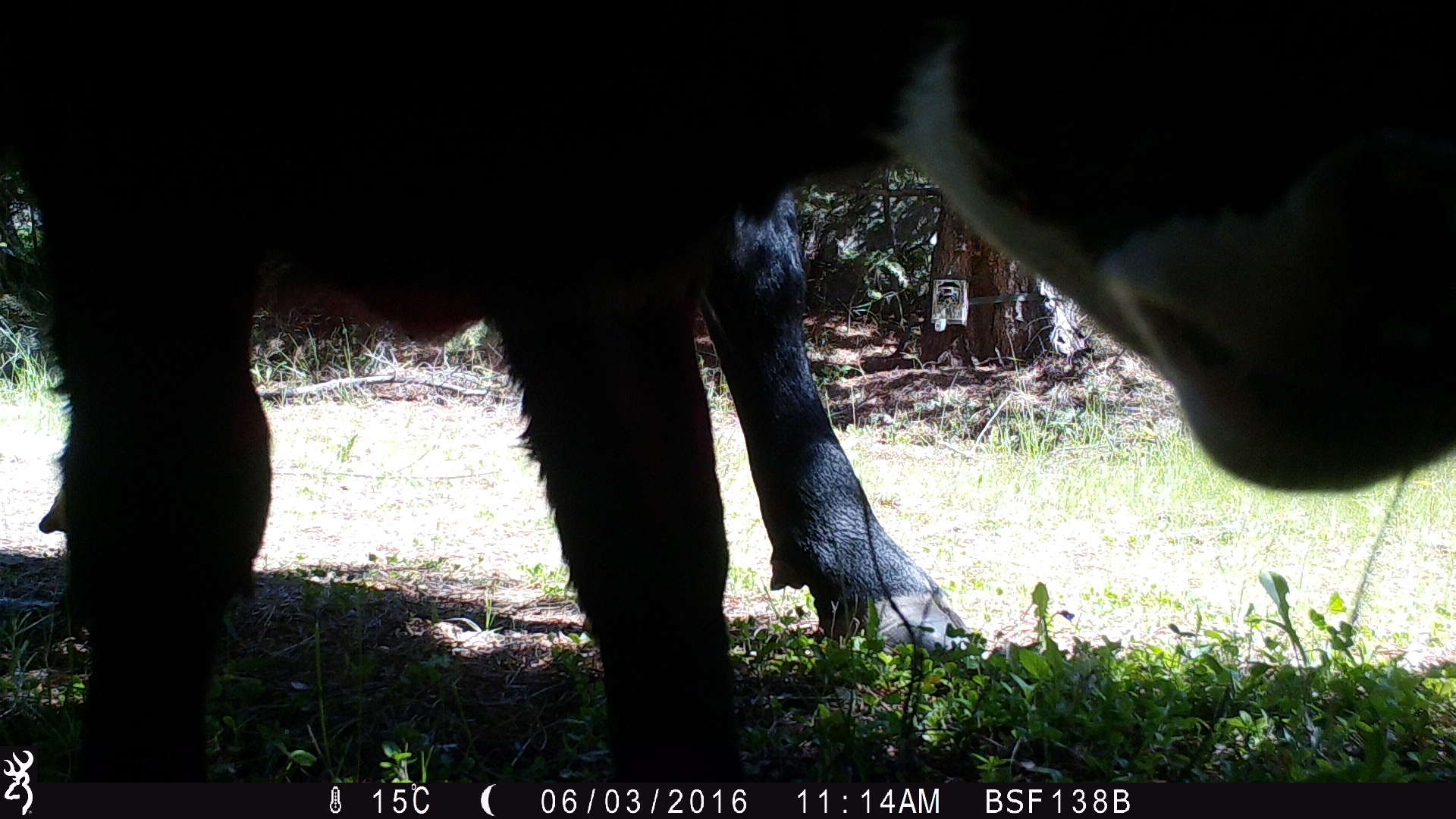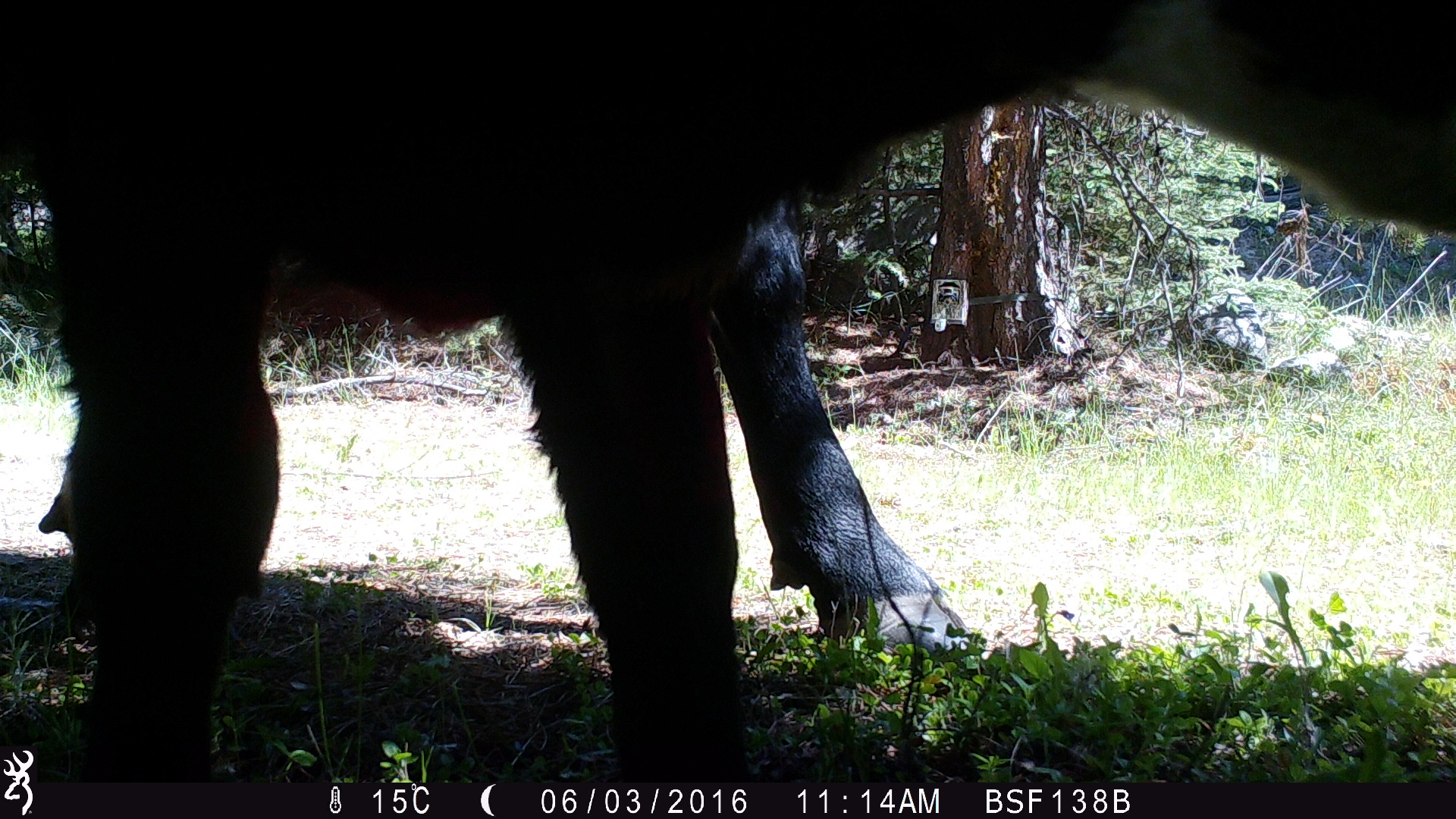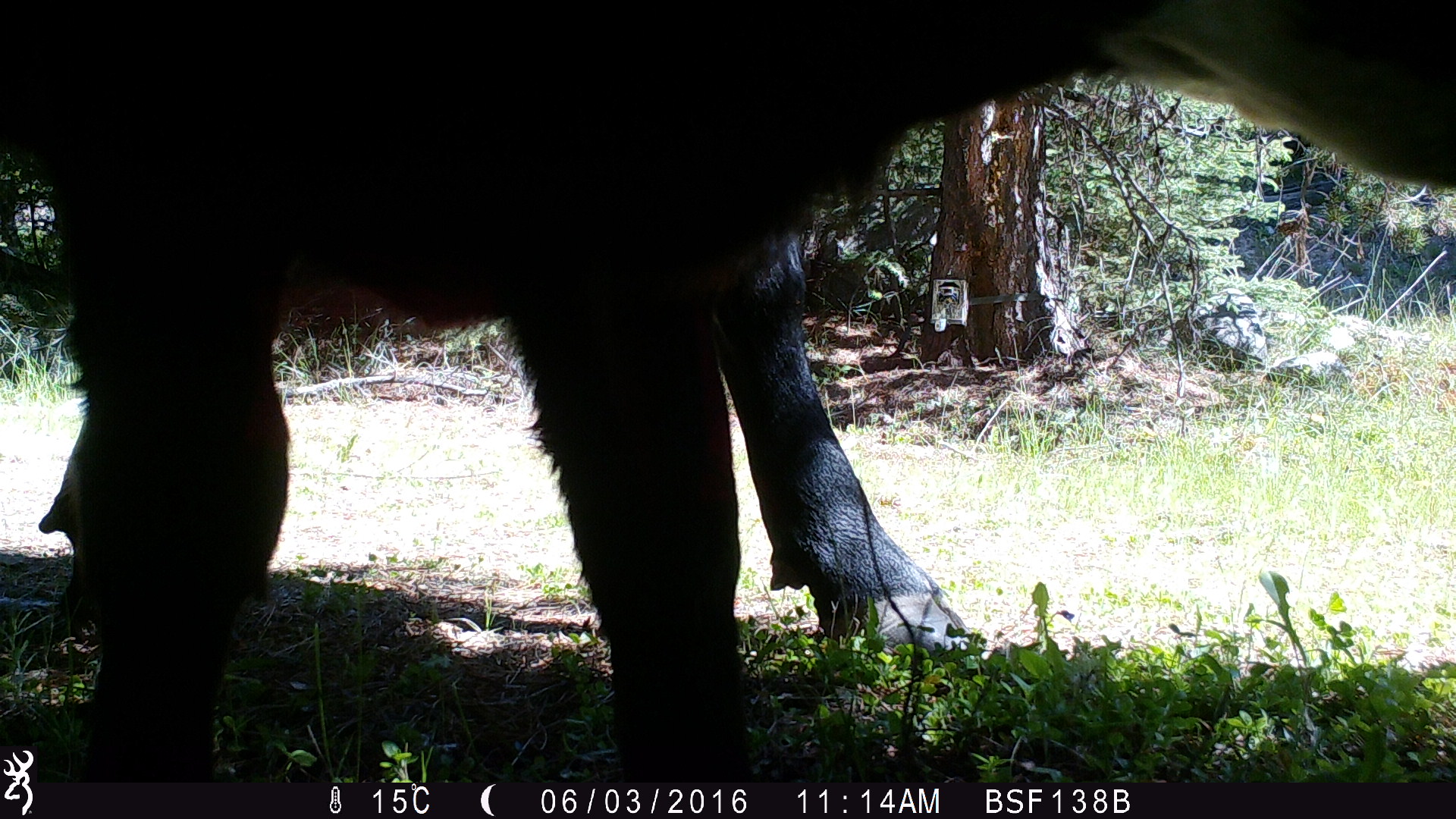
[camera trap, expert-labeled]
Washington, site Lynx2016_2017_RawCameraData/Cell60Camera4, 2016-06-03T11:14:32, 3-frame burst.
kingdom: Animalia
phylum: Chordata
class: Mammalia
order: Artiodactyla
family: Bovidae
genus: Bos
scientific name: Bos taurus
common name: domestic cattle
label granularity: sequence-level